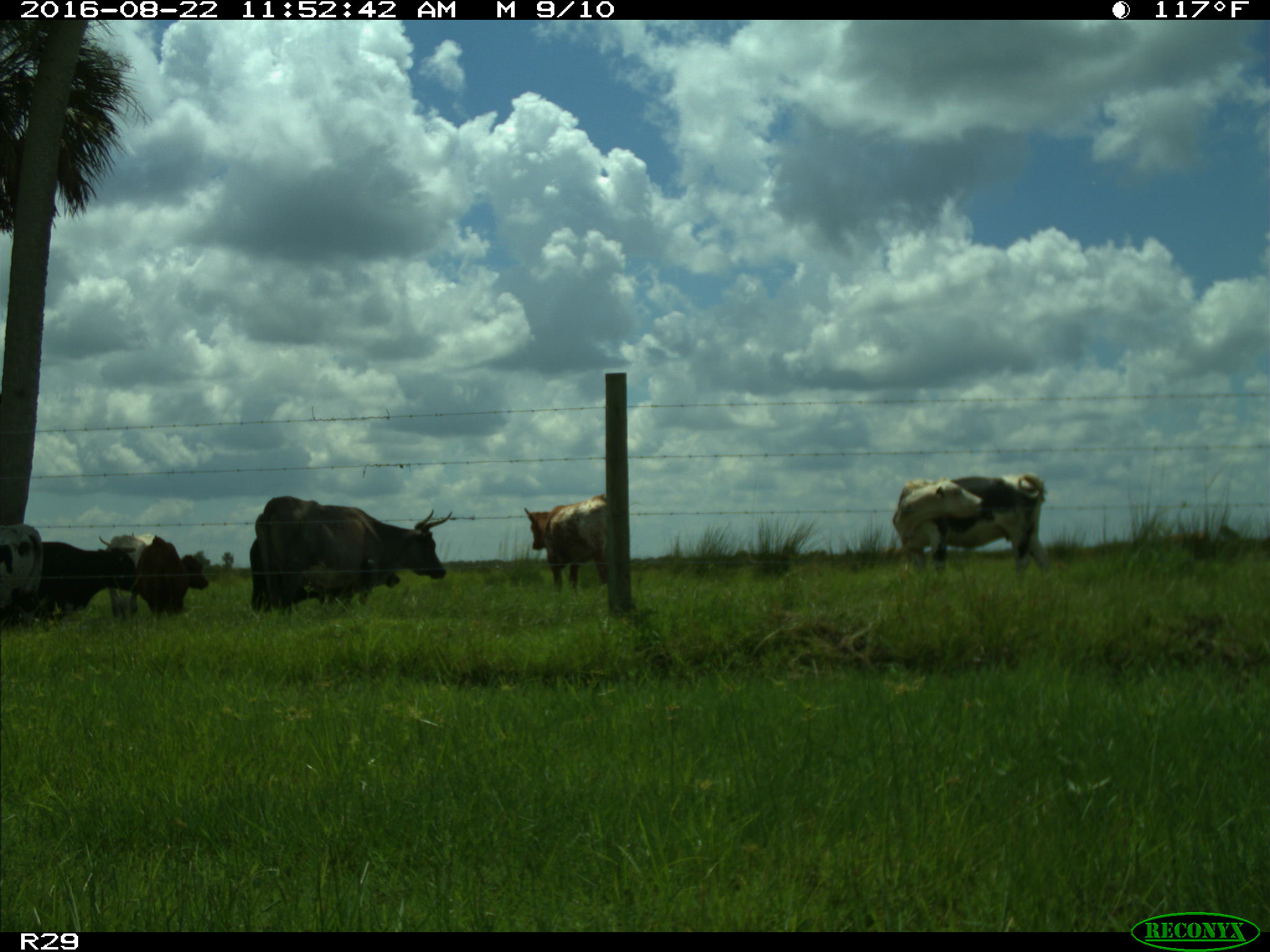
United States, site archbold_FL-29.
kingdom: Animalia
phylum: Chordata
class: Mammalia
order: Artiodactyla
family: Bovidae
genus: Bos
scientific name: Bos taurus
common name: domestic cow